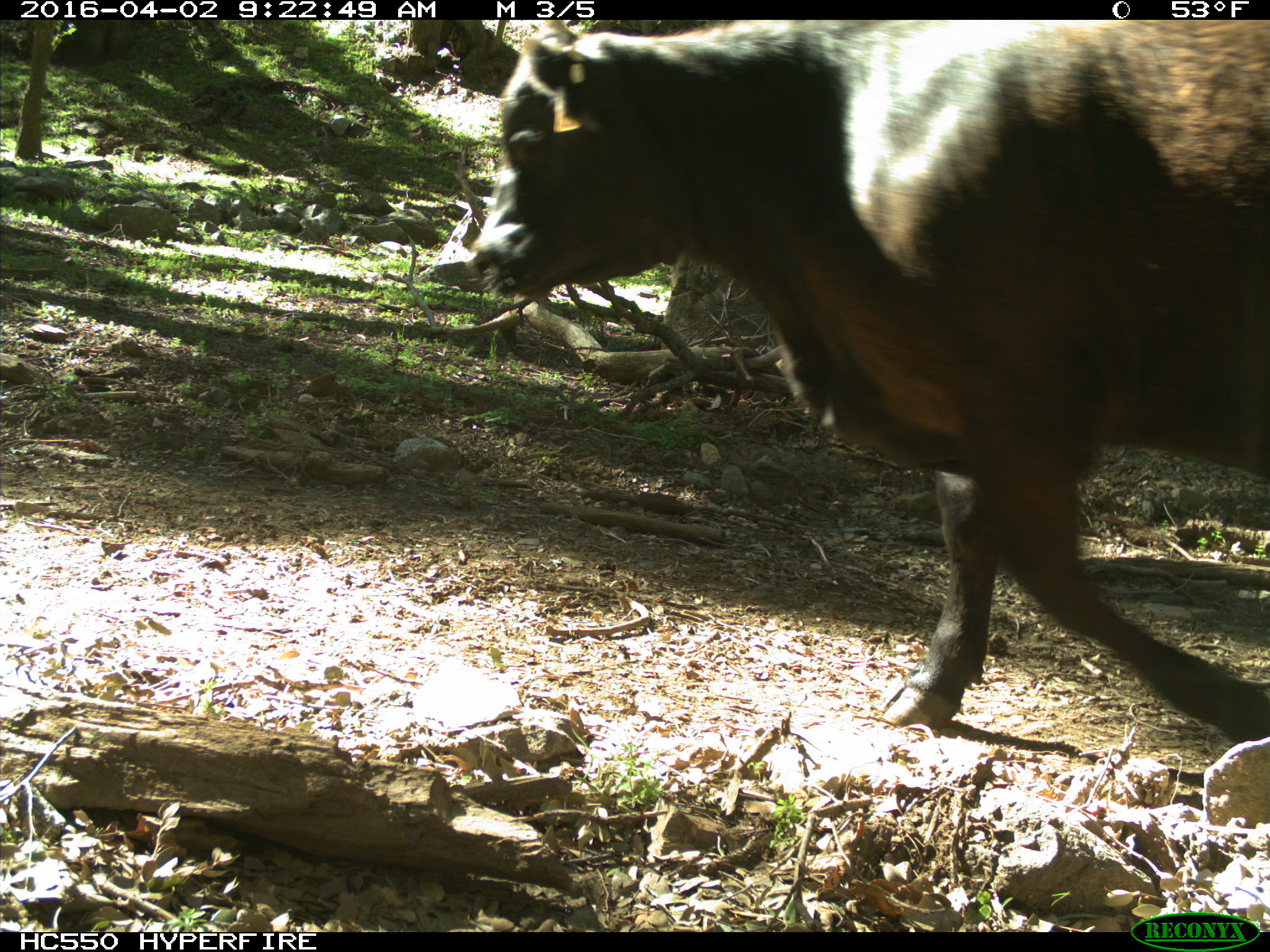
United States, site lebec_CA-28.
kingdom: Animalia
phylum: Chordata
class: Mammalia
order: Artiodactyla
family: Bovidae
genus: Bos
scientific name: Bos taurus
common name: domestic cow